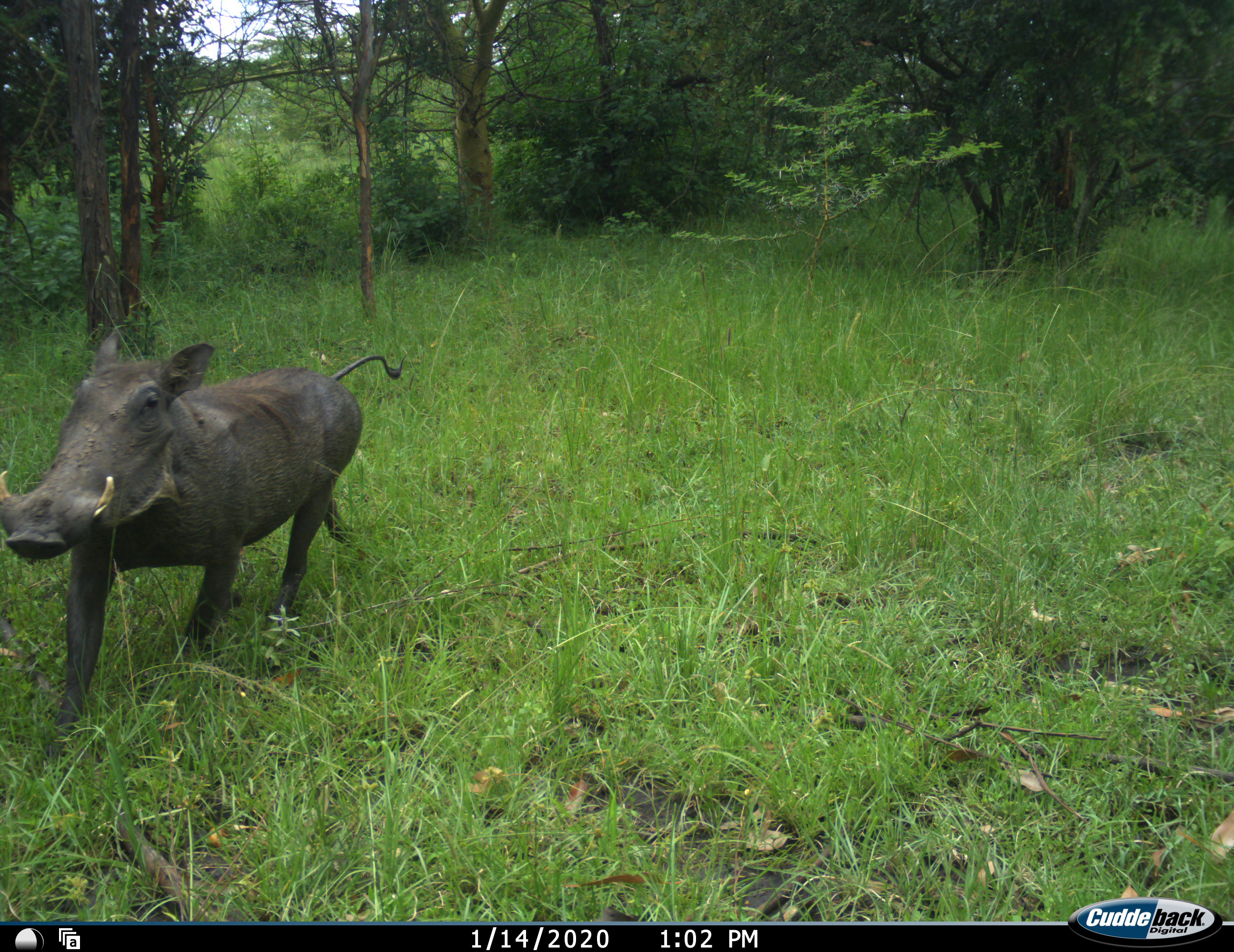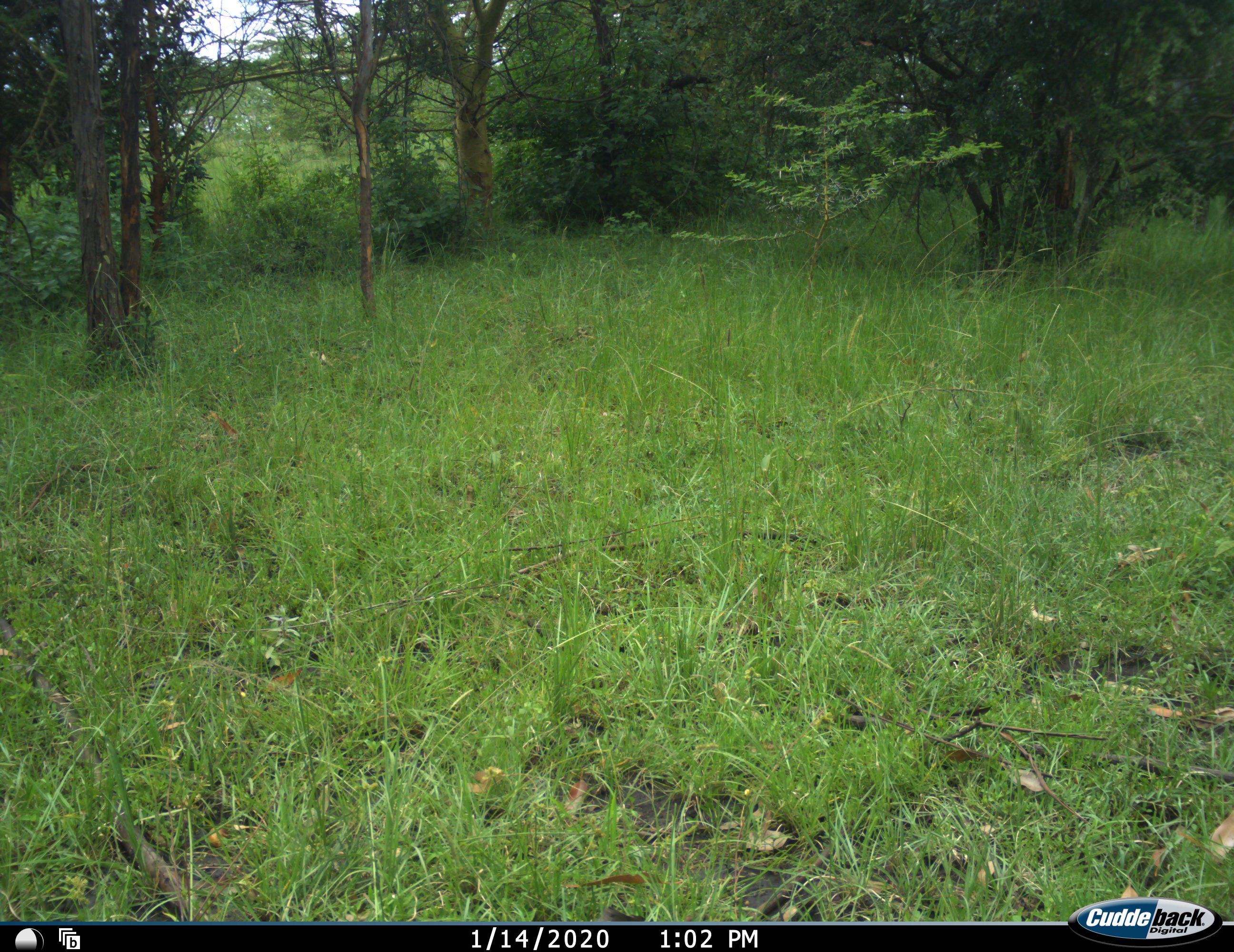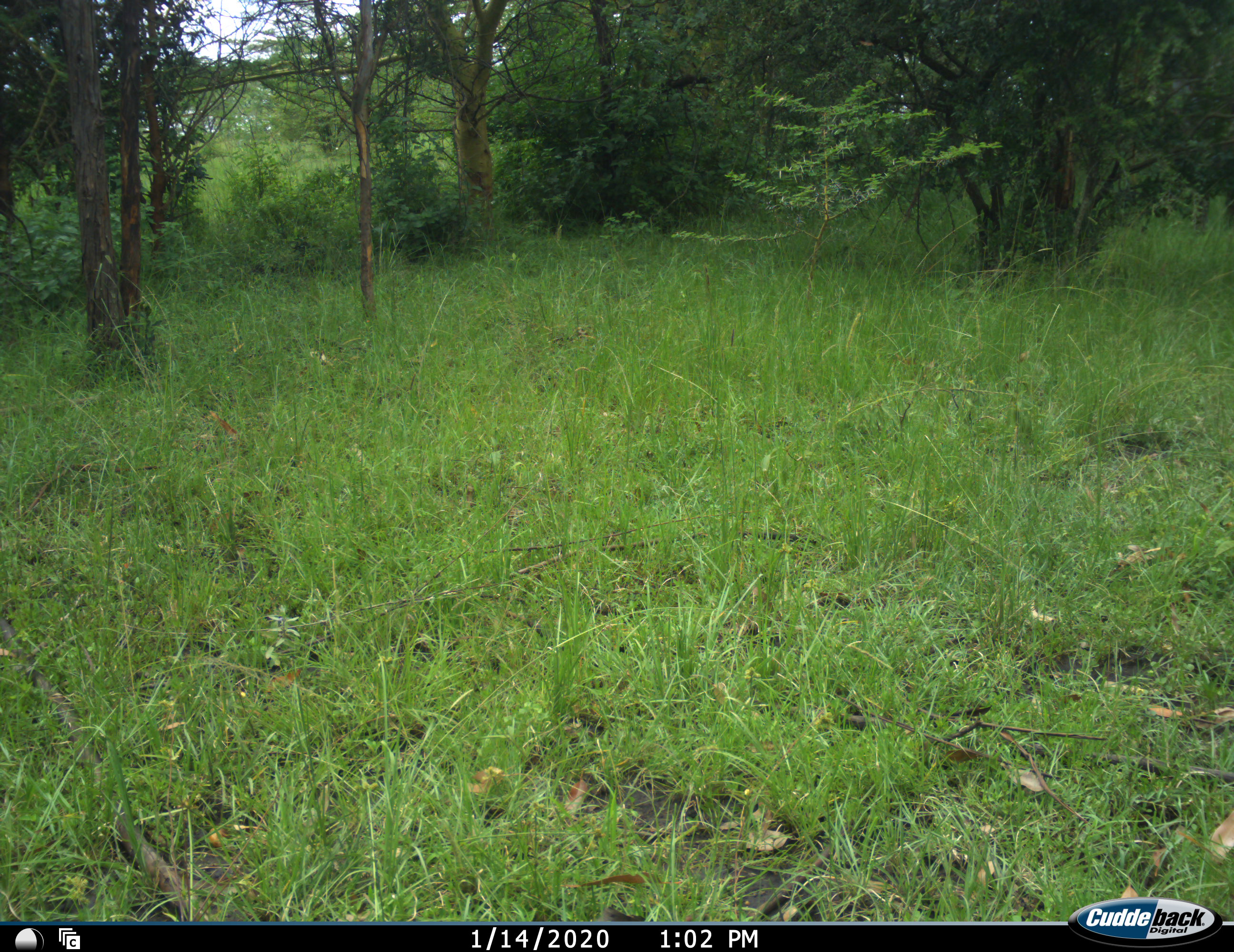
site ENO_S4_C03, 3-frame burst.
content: unidentified animal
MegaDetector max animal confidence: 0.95